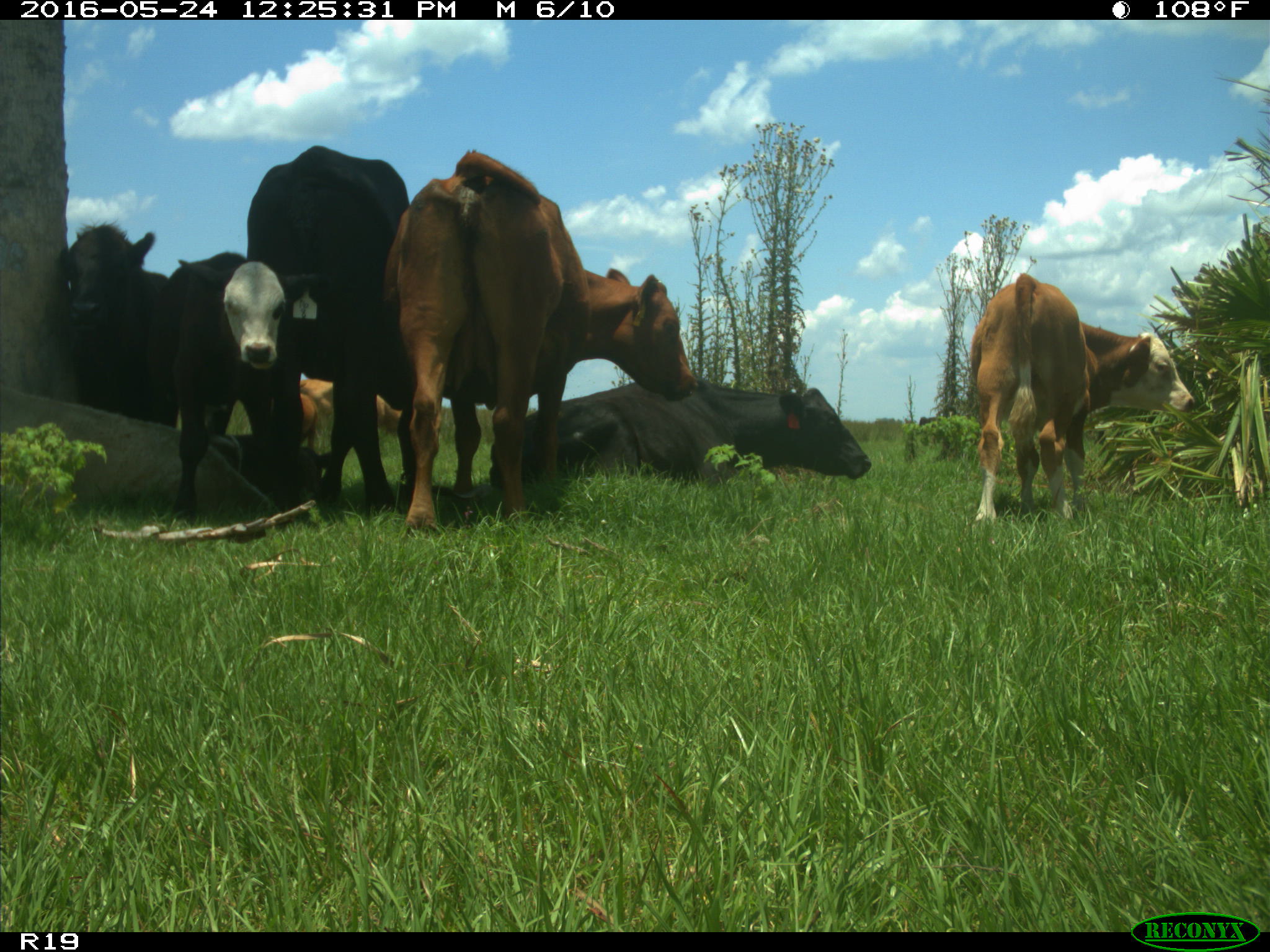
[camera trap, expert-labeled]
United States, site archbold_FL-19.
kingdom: Animalia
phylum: Chordata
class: Mammalia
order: Artiodactyla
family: Bovidae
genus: Bos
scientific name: Bos taurus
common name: domestic cow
Bos taurus (domestic cow).